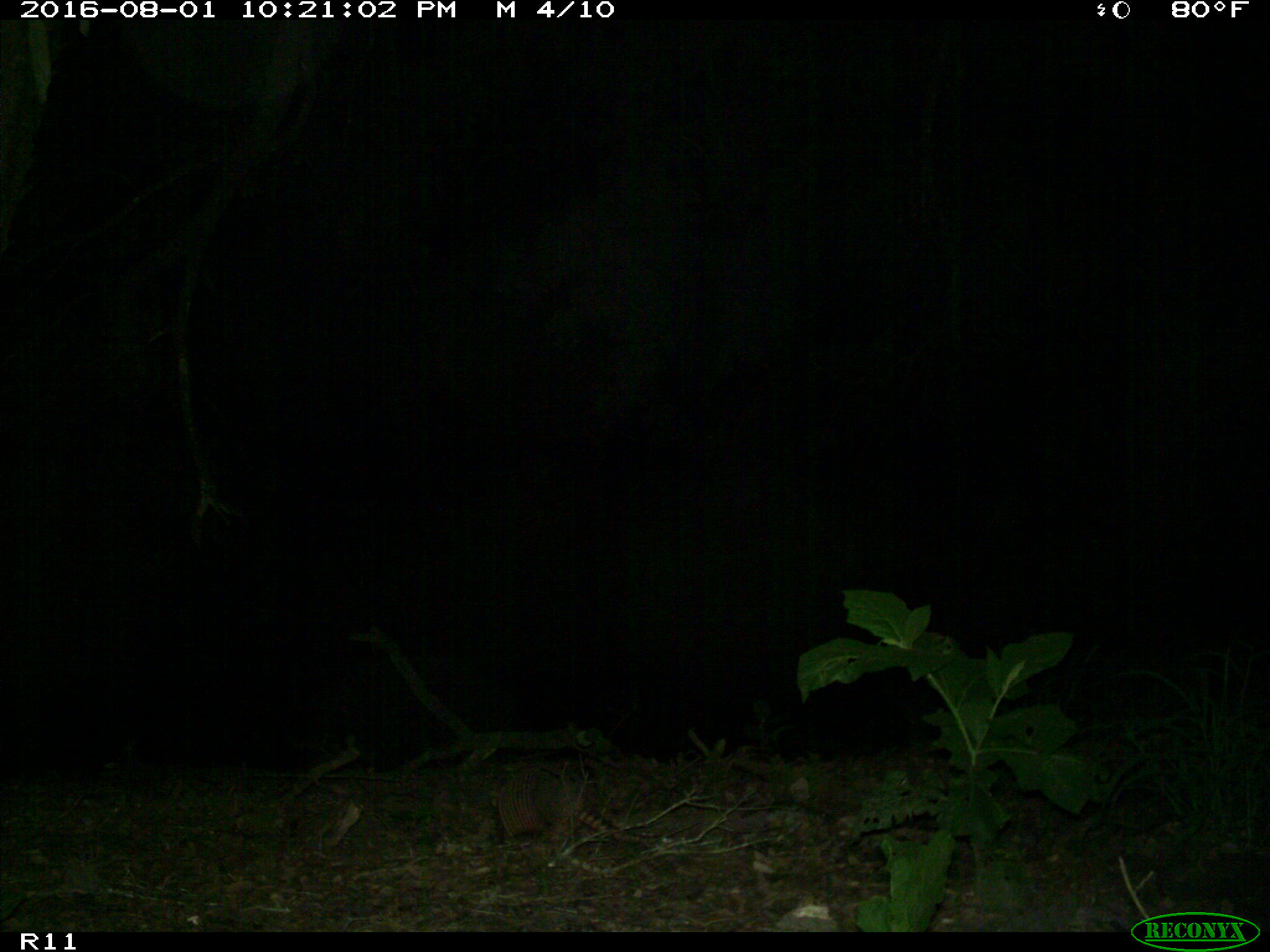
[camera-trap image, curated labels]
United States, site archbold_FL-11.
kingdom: Animalia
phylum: Chordata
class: Mammalia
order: Cingulata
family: Dasypodidae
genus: Dasypus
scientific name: Dasypus novemcinctus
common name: nine-banded armadillo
Dasypus novemcinctus (nine-banded armadillo).